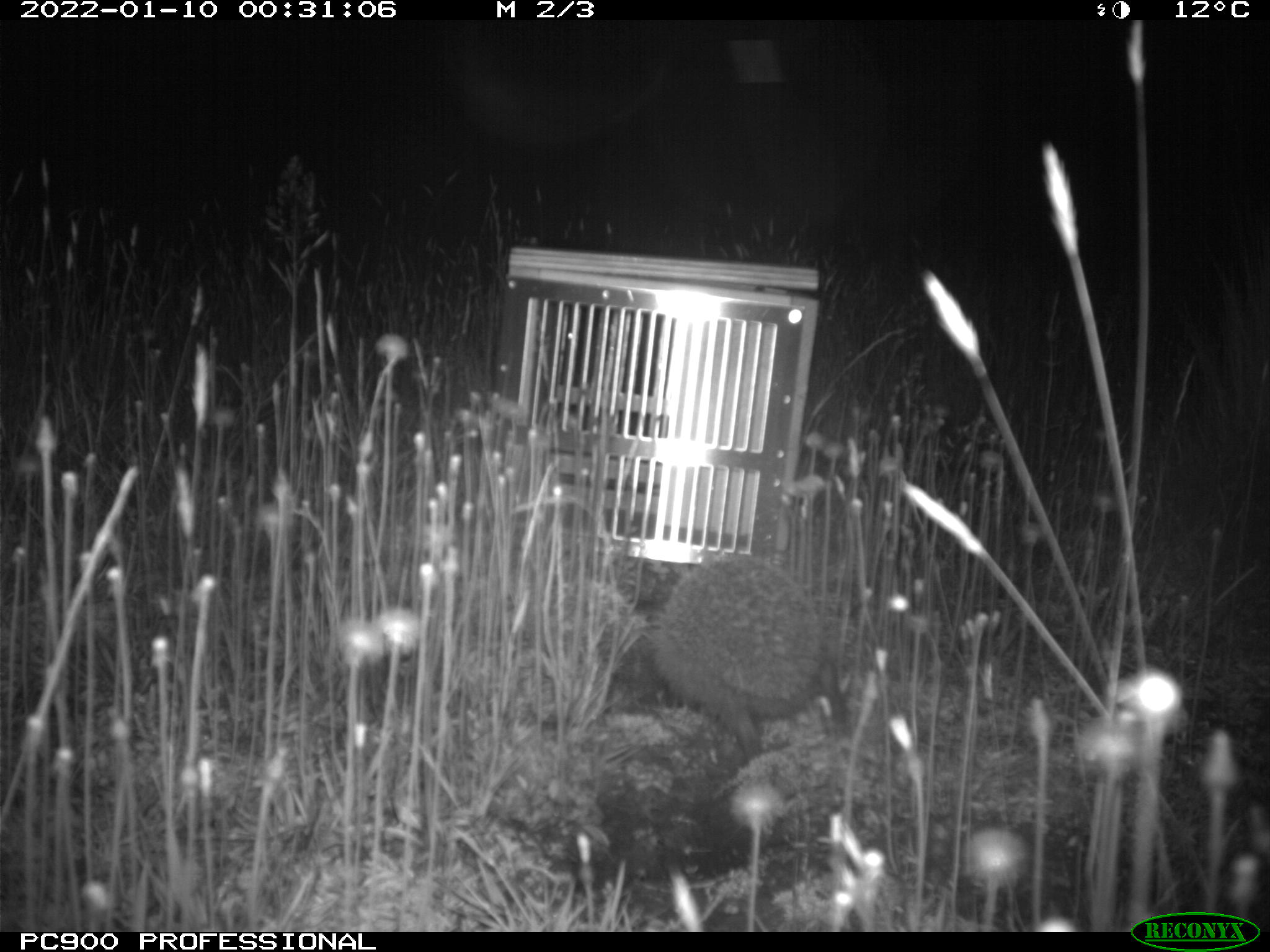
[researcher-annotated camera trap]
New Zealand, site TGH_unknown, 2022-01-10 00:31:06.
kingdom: Animalia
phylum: Chordata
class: Mammalia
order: Eulipotyphla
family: Erinaceidae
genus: Erinaceus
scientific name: Erinaceus europaeus europaeus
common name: european hedgehog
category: hedgehog